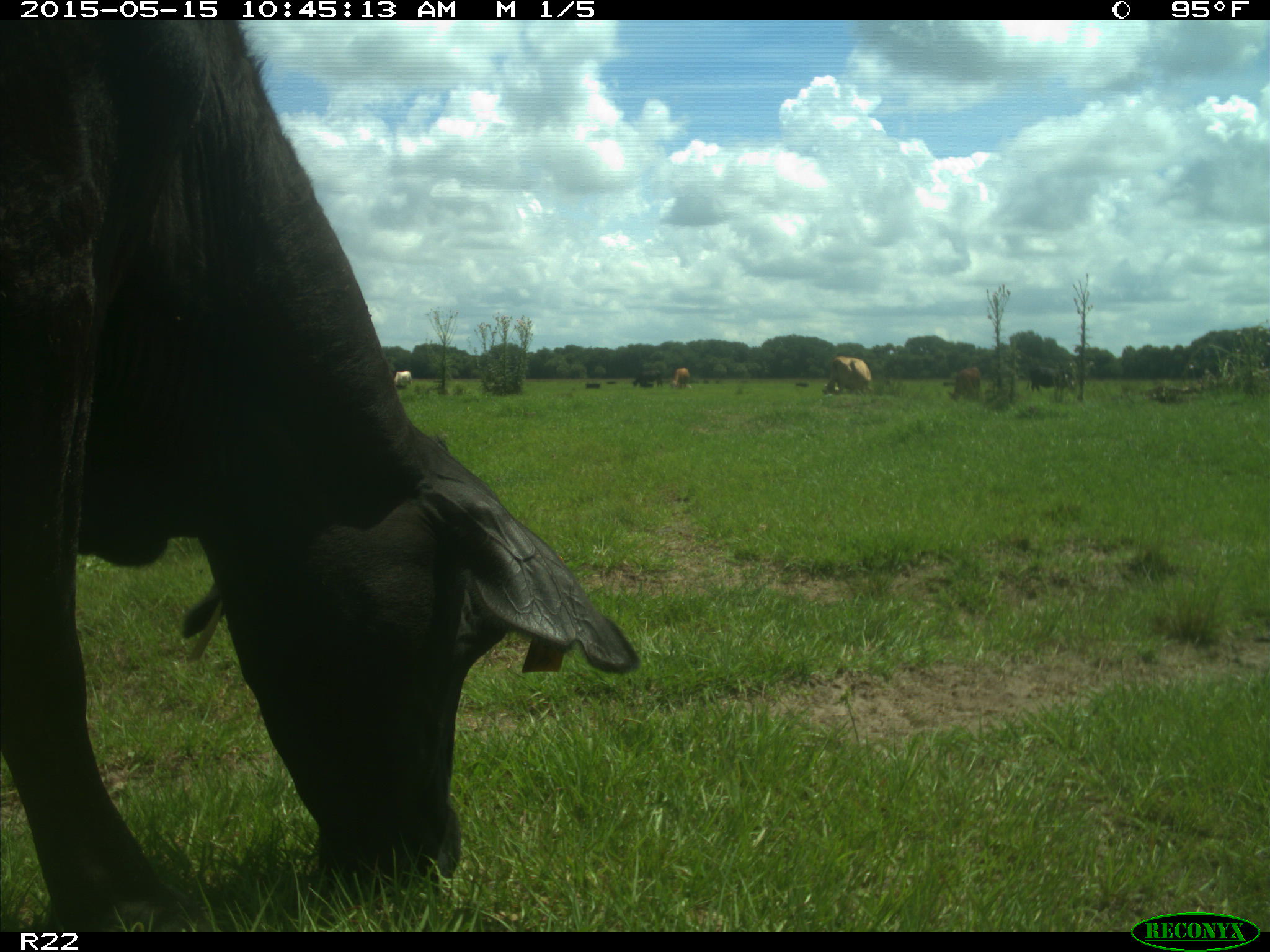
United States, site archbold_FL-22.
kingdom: Animalia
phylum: Chordata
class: Mammalia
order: Artiodactyla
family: Bovidae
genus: Bos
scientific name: Bos taurus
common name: domestic cow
Bos taurus (domestic cow).